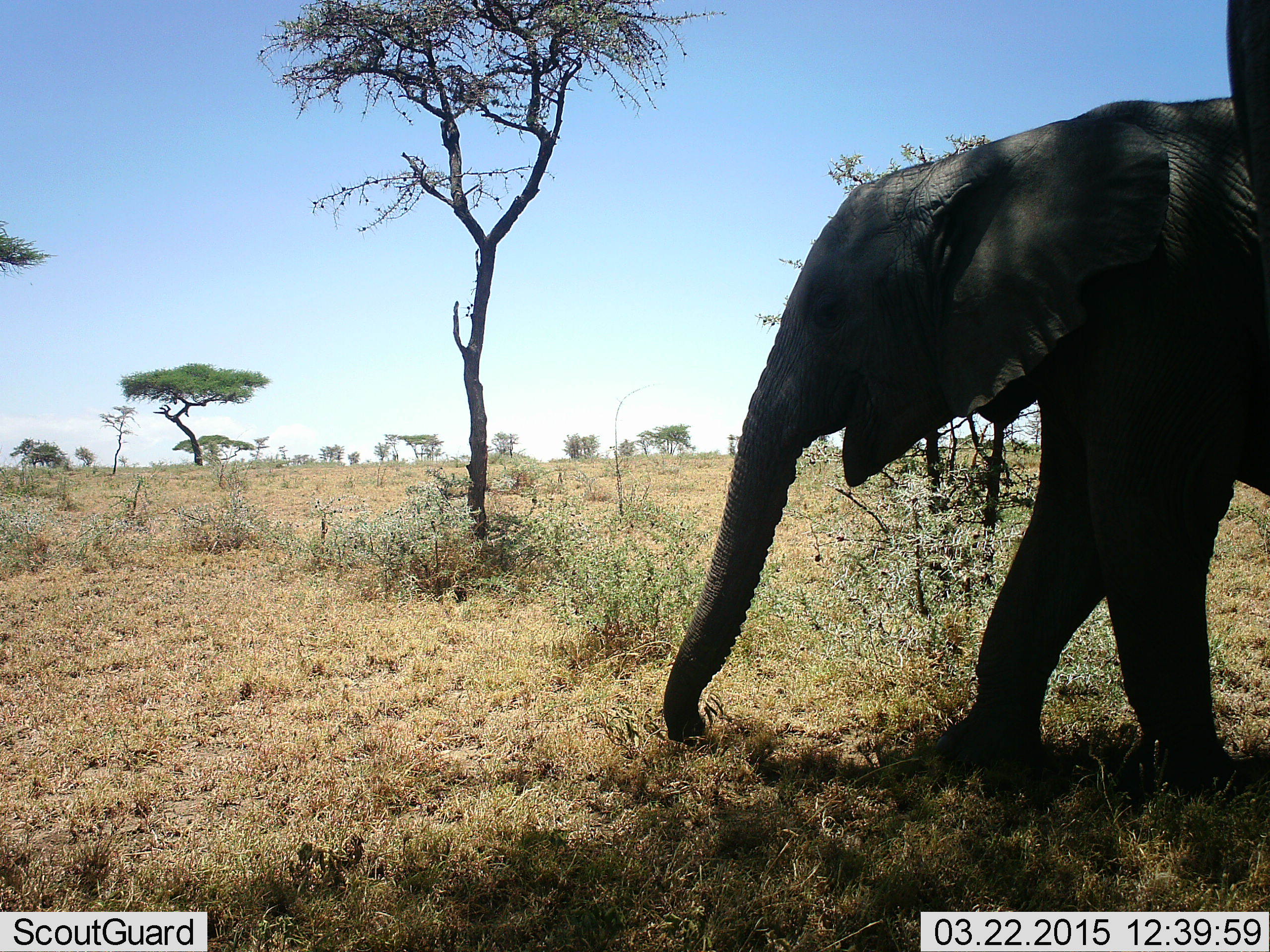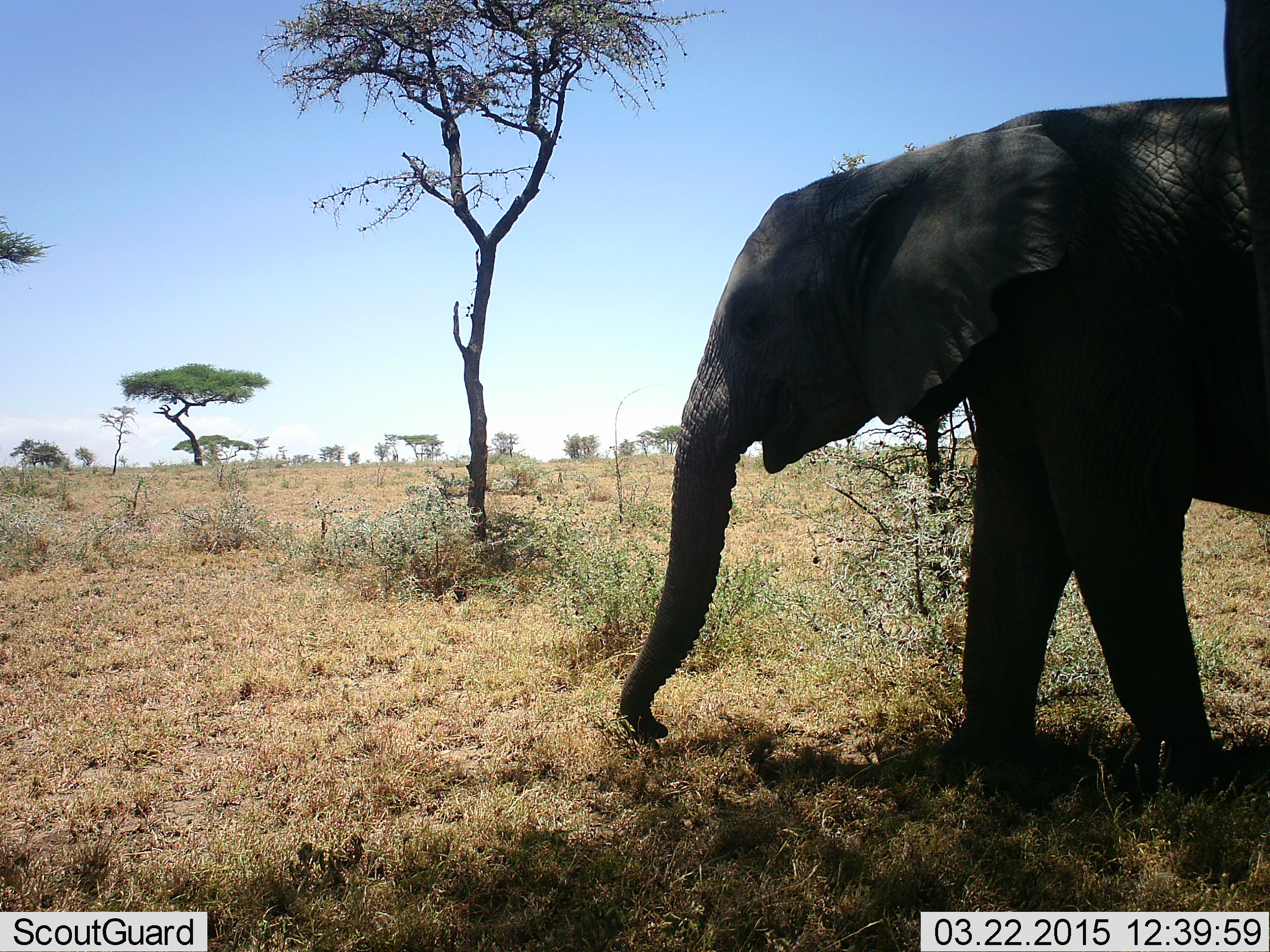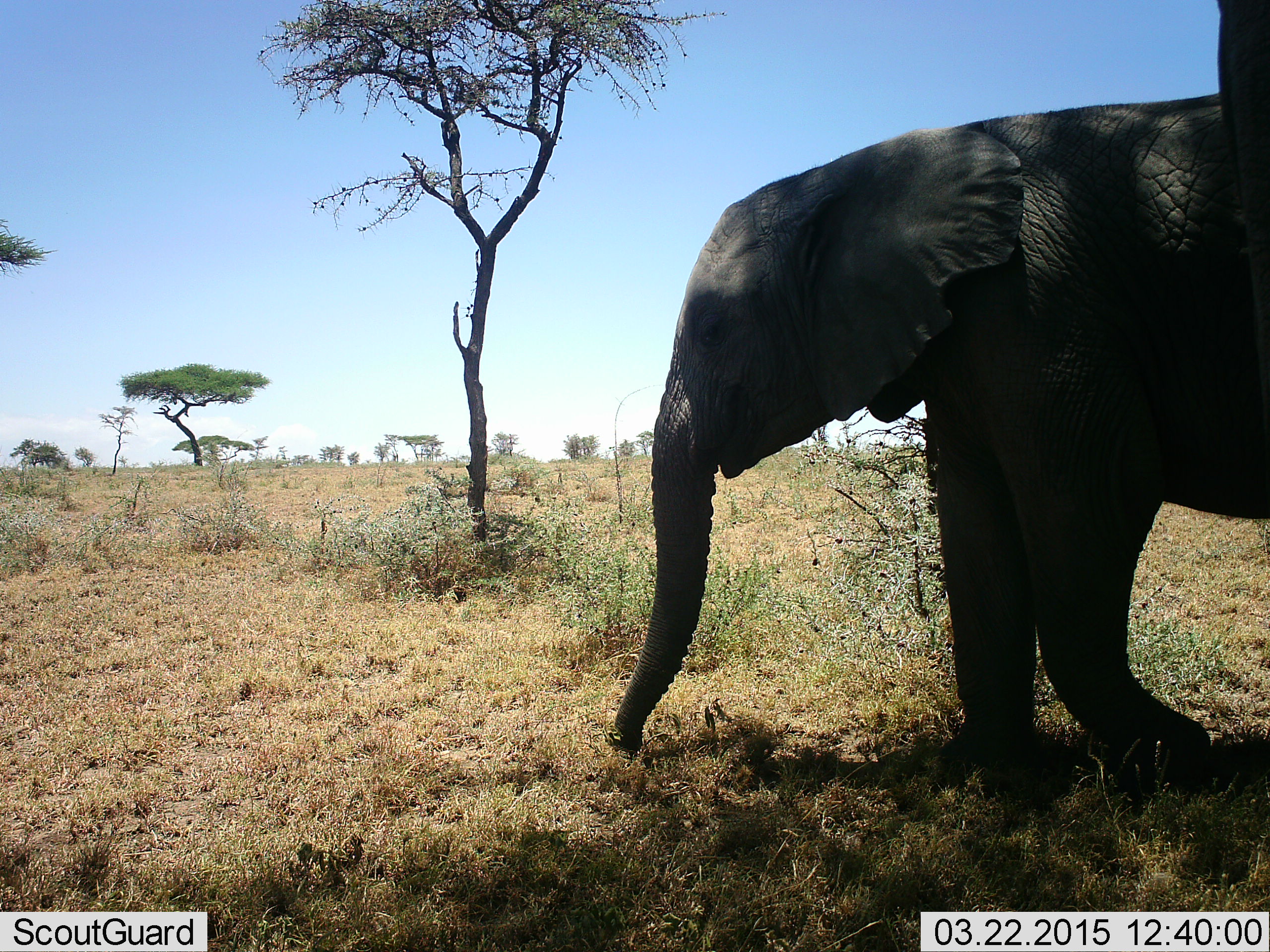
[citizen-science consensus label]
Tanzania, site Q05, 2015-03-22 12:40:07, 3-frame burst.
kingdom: Animalia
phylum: Chordata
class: Mammalia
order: Proboscidea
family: Elephantidae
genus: Loxodonta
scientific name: Loxodonta africana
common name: african bush elephant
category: elephant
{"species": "elephant (african bush elephant) (Loxodonta africana)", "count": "1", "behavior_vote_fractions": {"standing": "70%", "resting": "0%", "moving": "60%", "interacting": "0%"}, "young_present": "40%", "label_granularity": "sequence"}